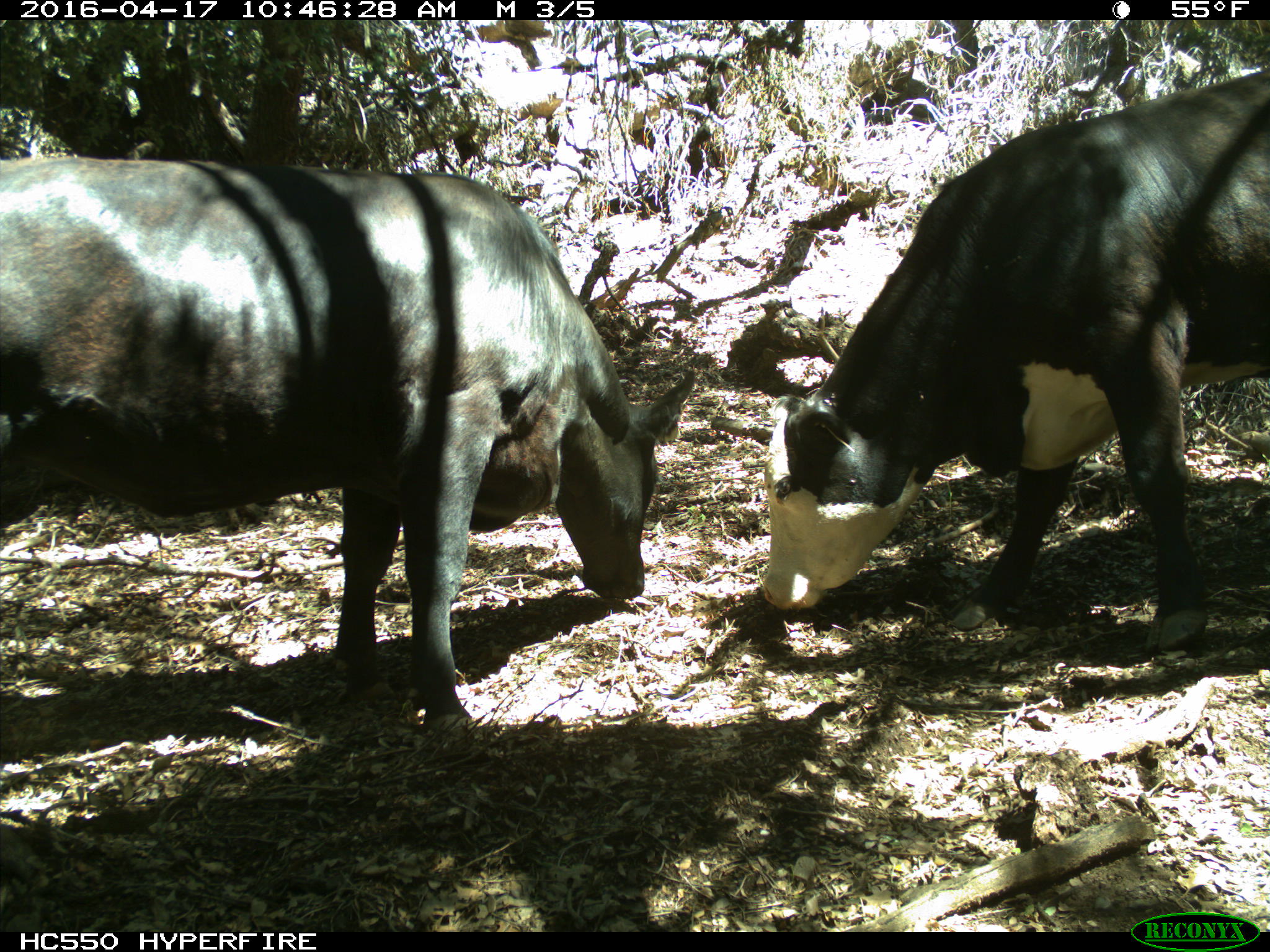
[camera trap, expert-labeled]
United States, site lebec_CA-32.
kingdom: Animalia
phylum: Chordata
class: Mammalia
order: Artiodactyla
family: Bovidae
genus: Bos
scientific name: Bos taurus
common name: domestic cow